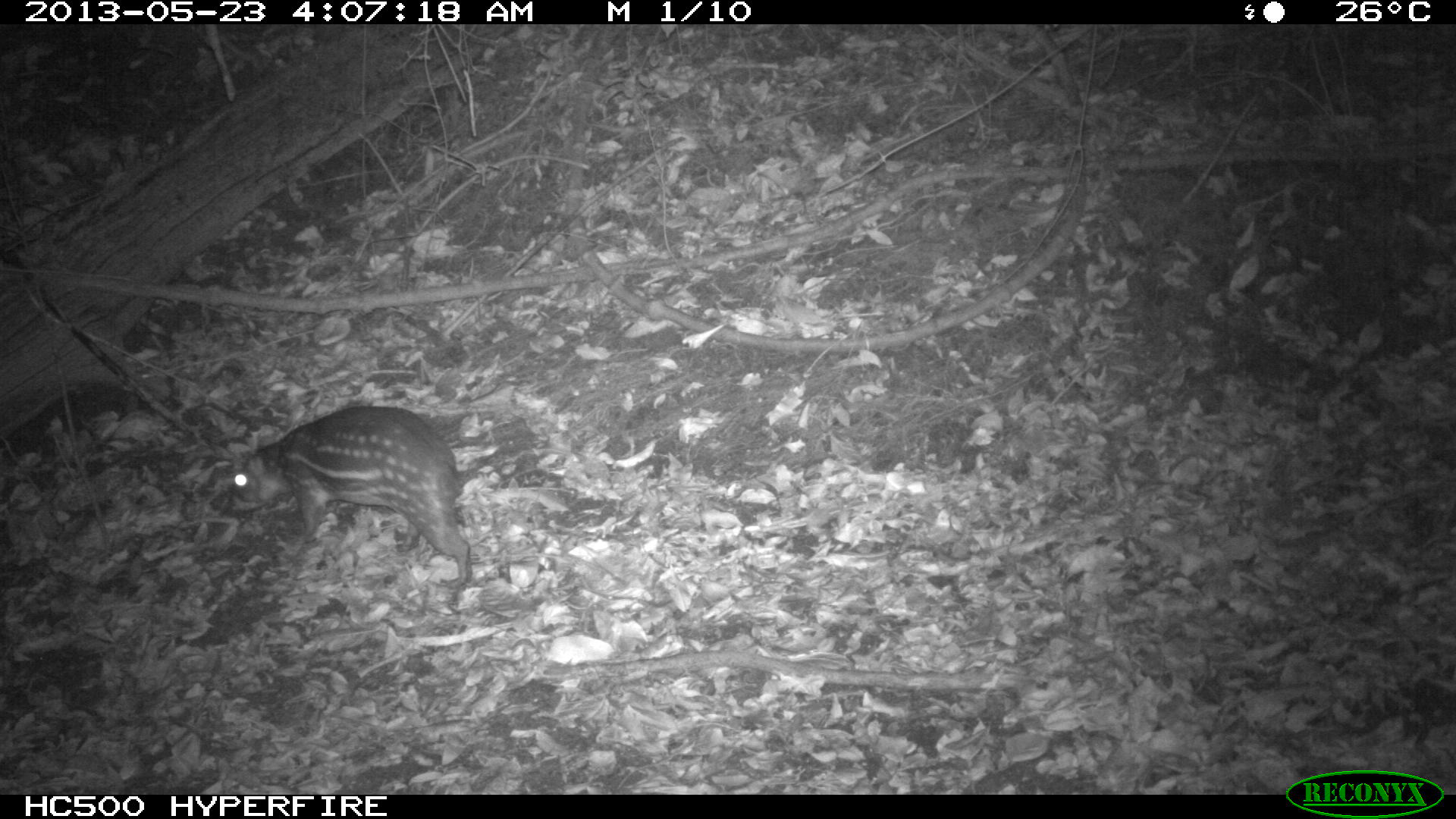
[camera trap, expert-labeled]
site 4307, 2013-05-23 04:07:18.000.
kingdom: Animalia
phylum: Chordata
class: Mammalia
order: Rodentia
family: Cuniculidae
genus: Cuniculus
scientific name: Cuniculus paca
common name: lowland paca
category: agouti paca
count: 1